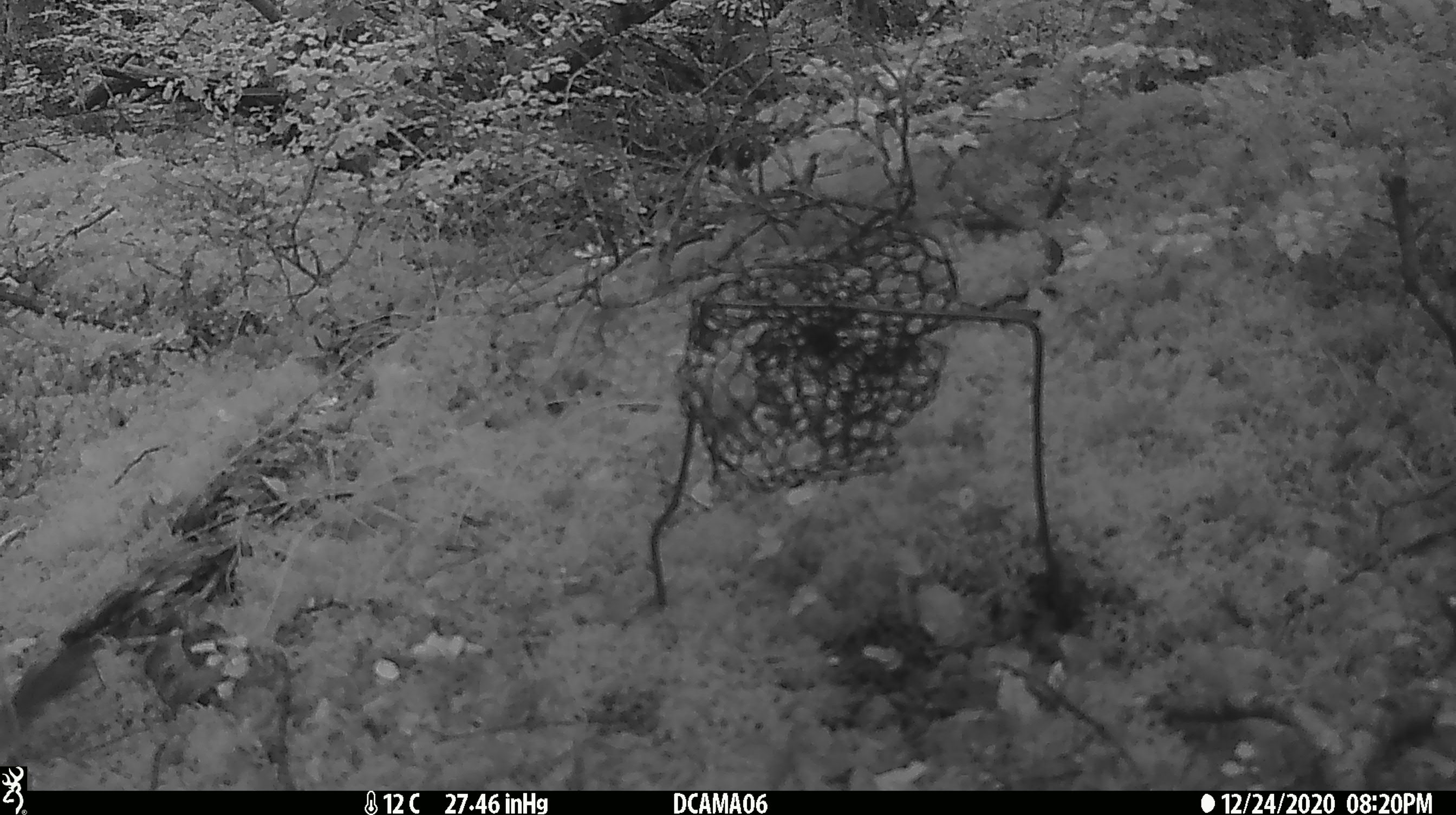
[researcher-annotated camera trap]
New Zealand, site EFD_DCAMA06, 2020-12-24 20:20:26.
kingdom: Animalia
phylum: Chordata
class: Mammalia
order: Carnivora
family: Mustelidae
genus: Mustela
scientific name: Mustela erminea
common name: stoat